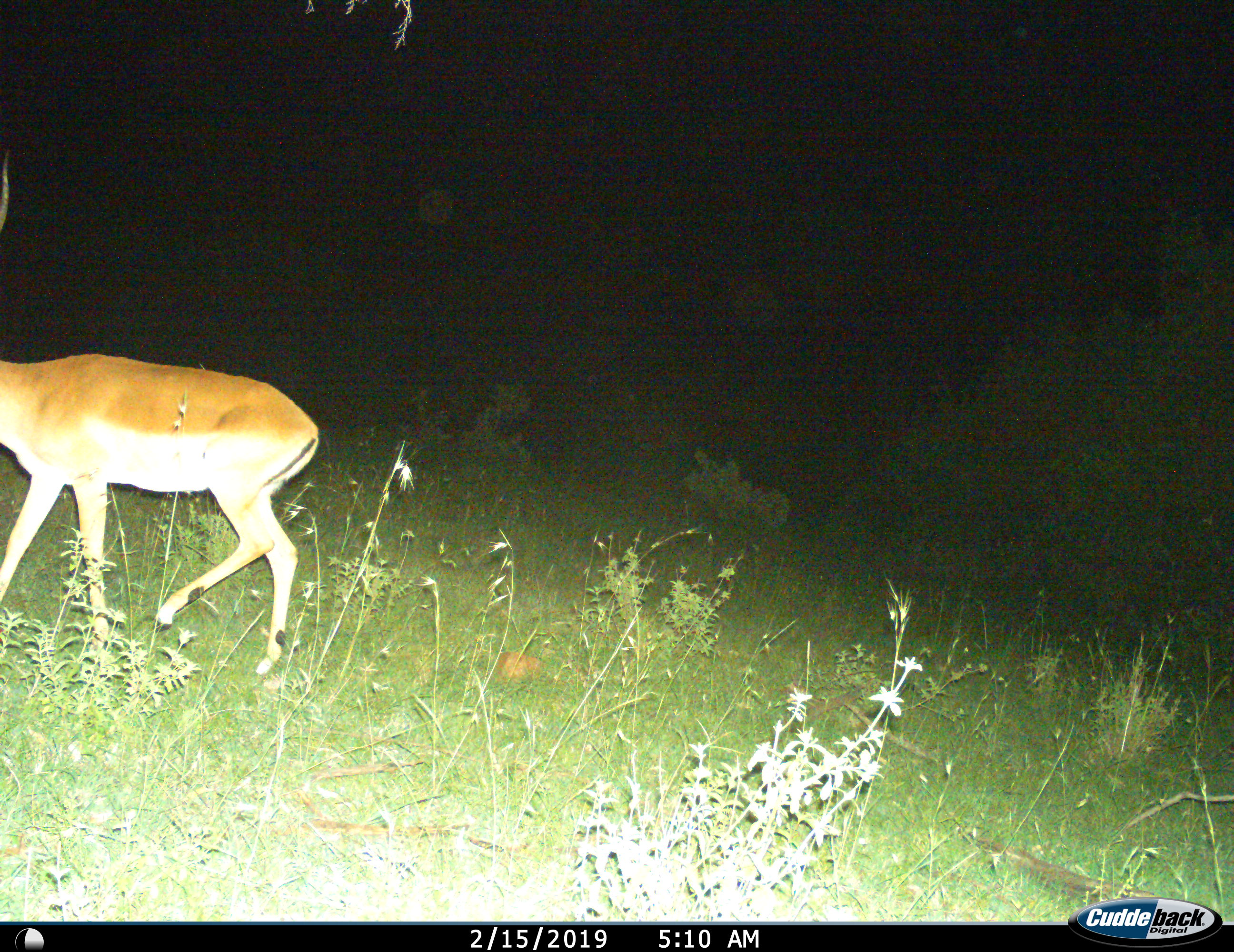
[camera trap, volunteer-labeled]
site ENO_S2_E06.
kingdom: Animalia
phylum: Chordata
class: Mammalia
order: Artiodactyla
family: Bovidae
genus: Aepyceros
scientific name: Aepyceros melampus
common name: impala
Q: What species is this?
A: Impala (Aepyceros melampus).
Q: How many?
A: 1.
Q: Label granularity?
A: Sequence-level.